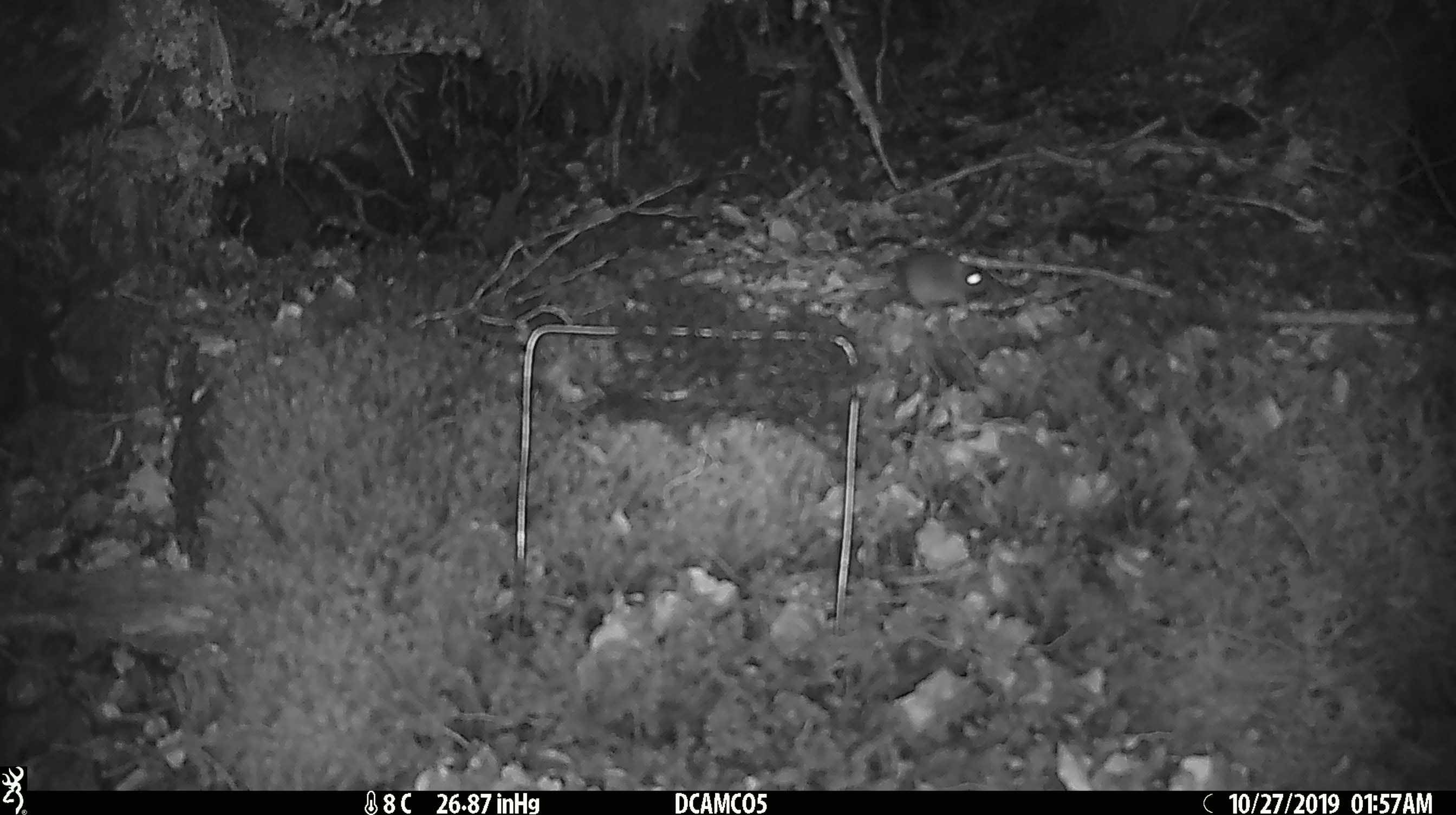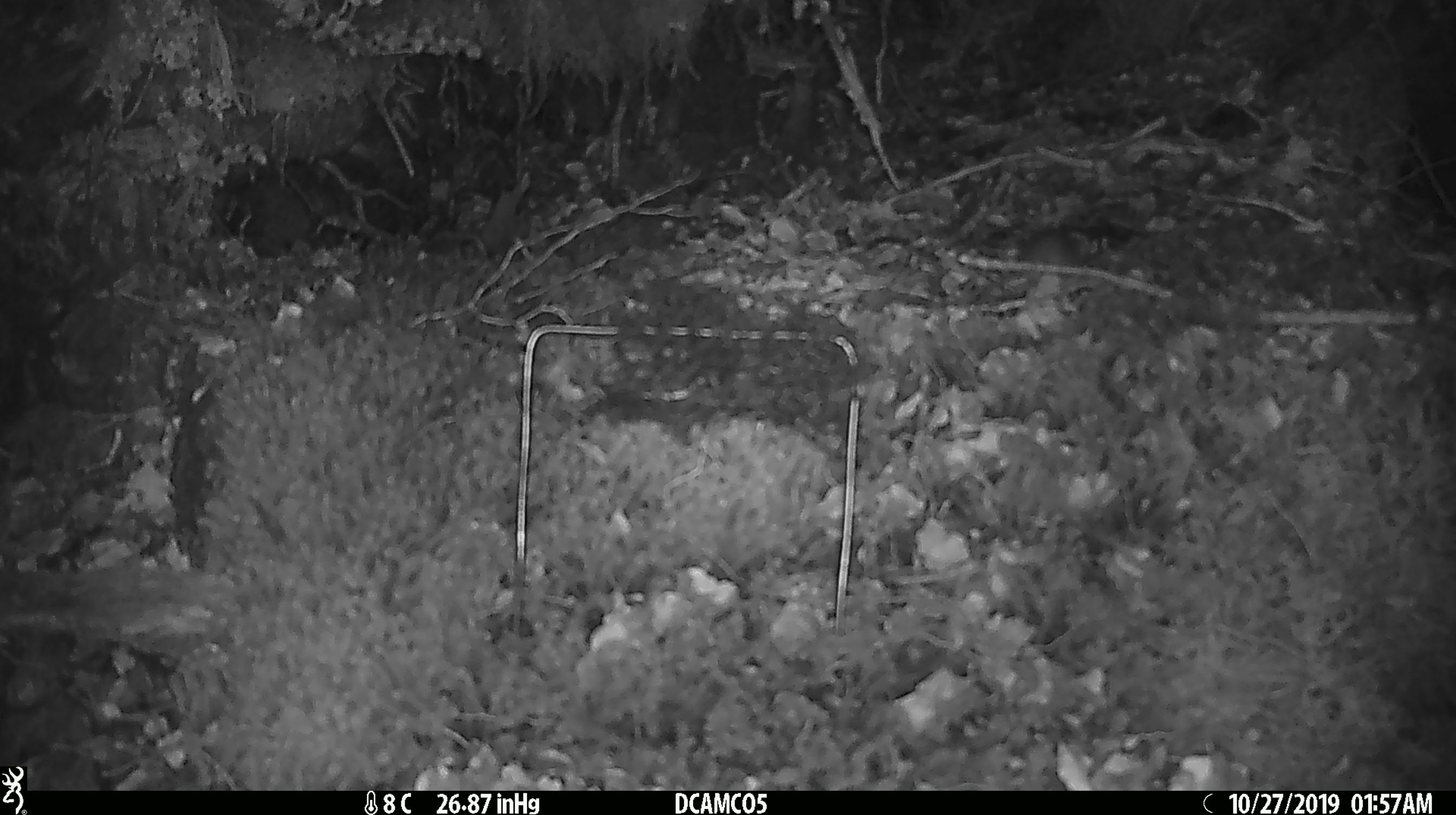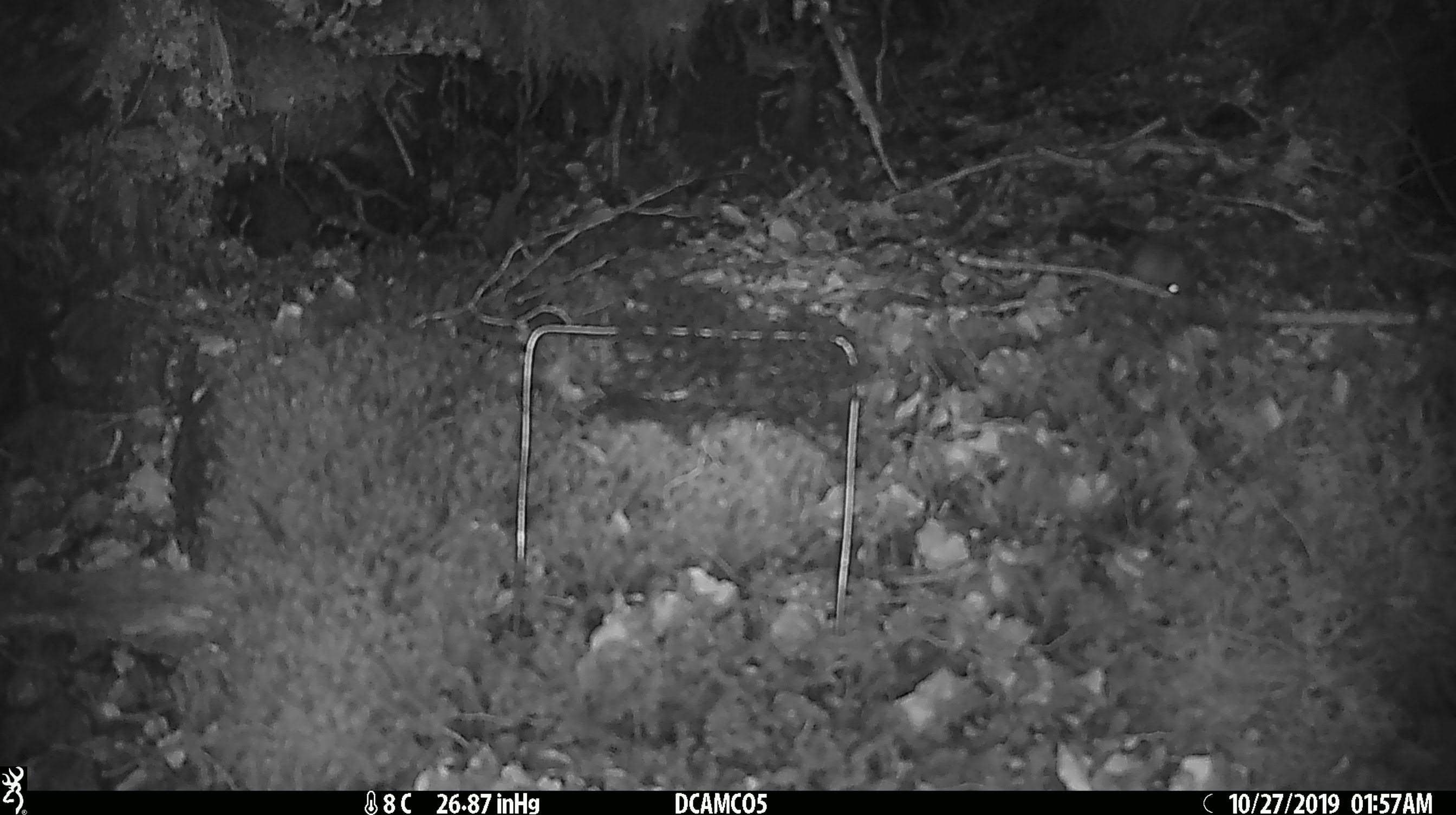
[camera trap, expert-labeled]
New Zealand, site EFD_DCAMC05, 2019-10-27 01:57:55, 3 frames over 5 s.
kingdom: Animalia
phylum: Chordata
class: Mammalia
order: Rodentia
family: Muridae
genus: Mus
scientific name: Mus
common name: mouse